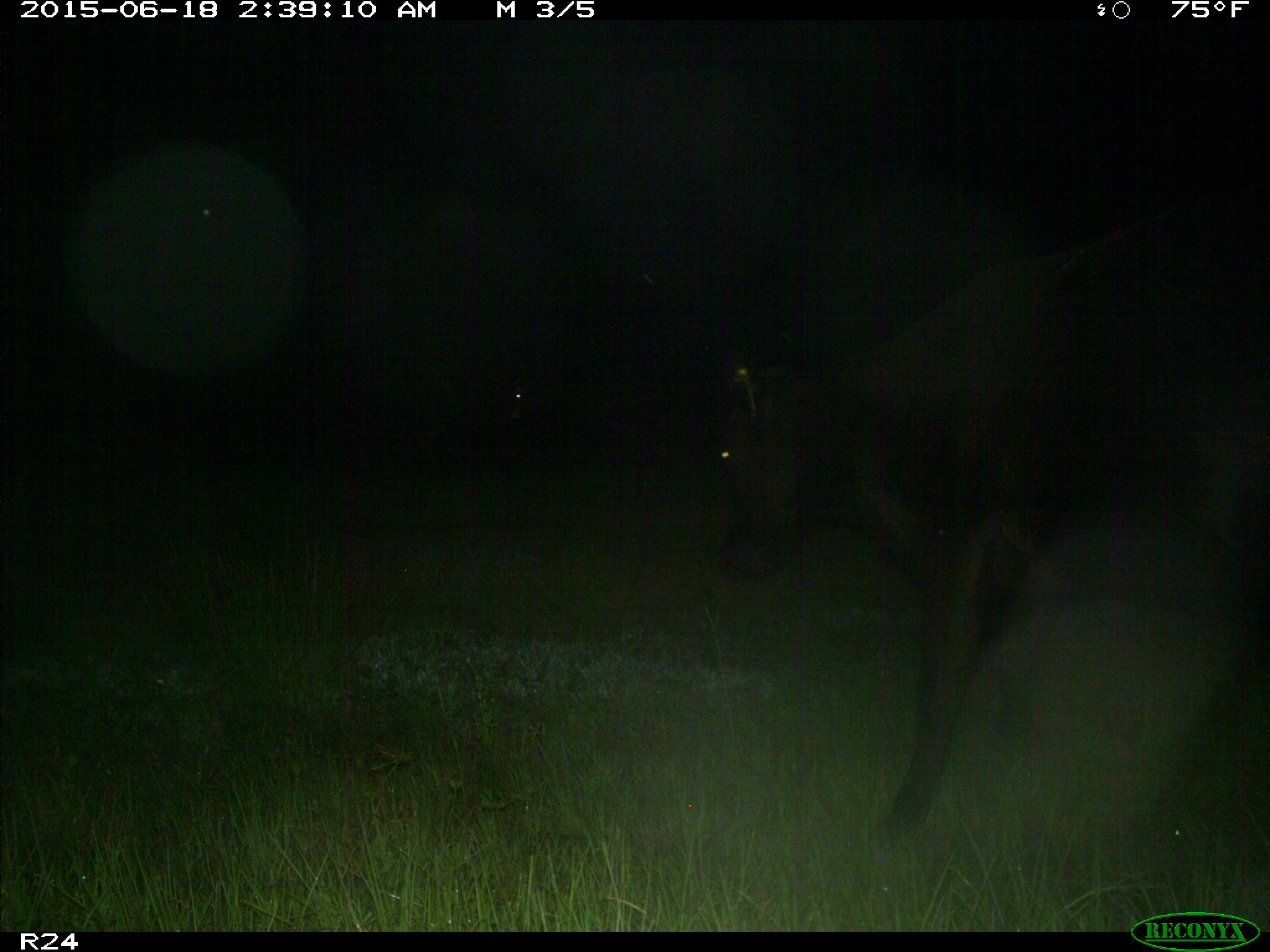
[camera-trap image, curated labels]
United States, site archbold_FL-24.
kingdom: Animalia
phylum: Chordata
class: Mammalia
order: Artiodactyla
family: Bovidae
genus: Bos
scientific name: Bos taurus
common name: domestic cow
Bos taurus (domestic cow).